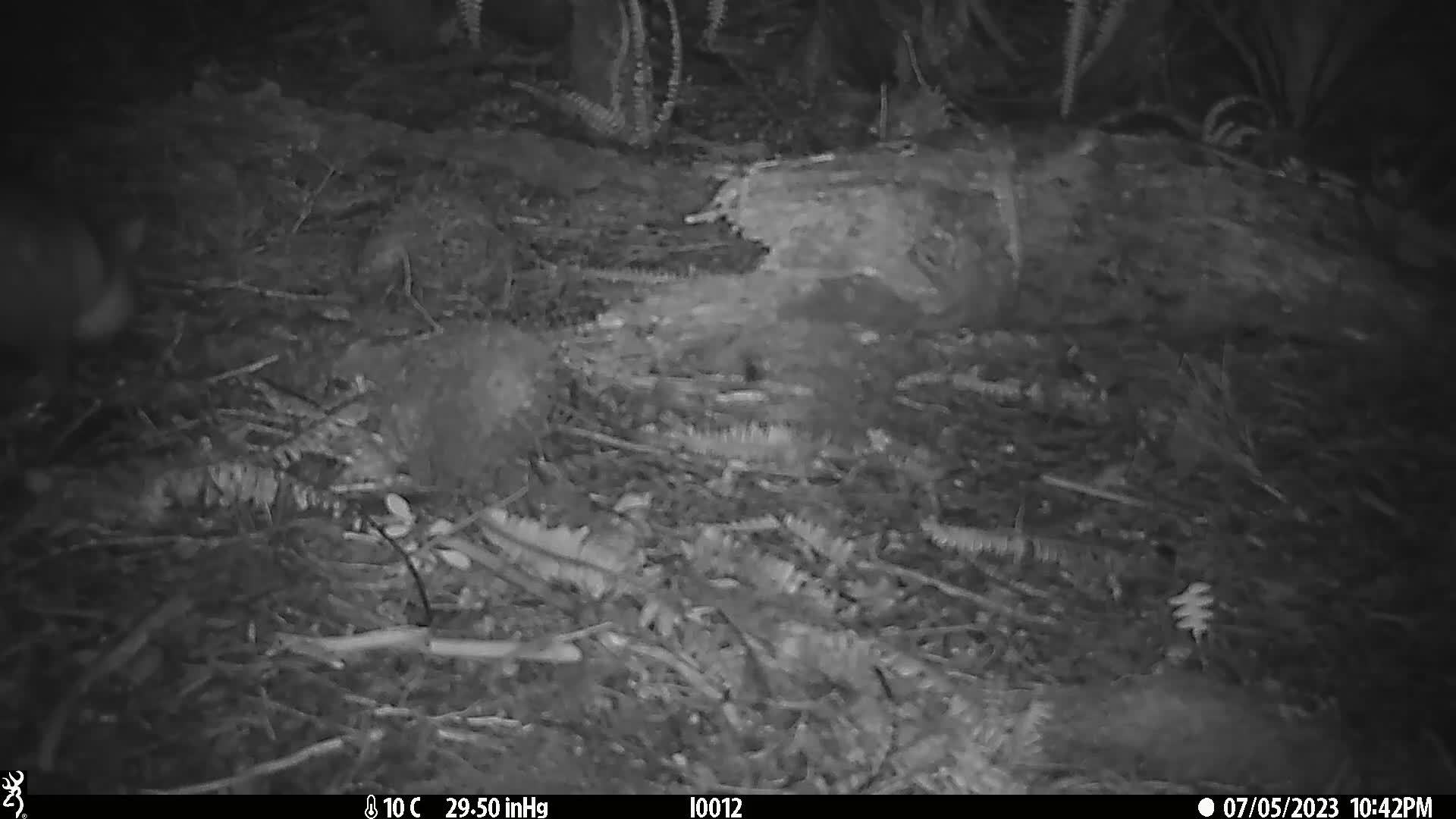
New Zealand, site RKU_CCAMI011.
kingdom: Animalia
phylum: Chordata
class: Mammalia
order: Diprotodontia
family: Phalangeridae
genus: Trichosurus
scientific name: Trichosurus vulpecula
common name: common brushtail possum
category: possum